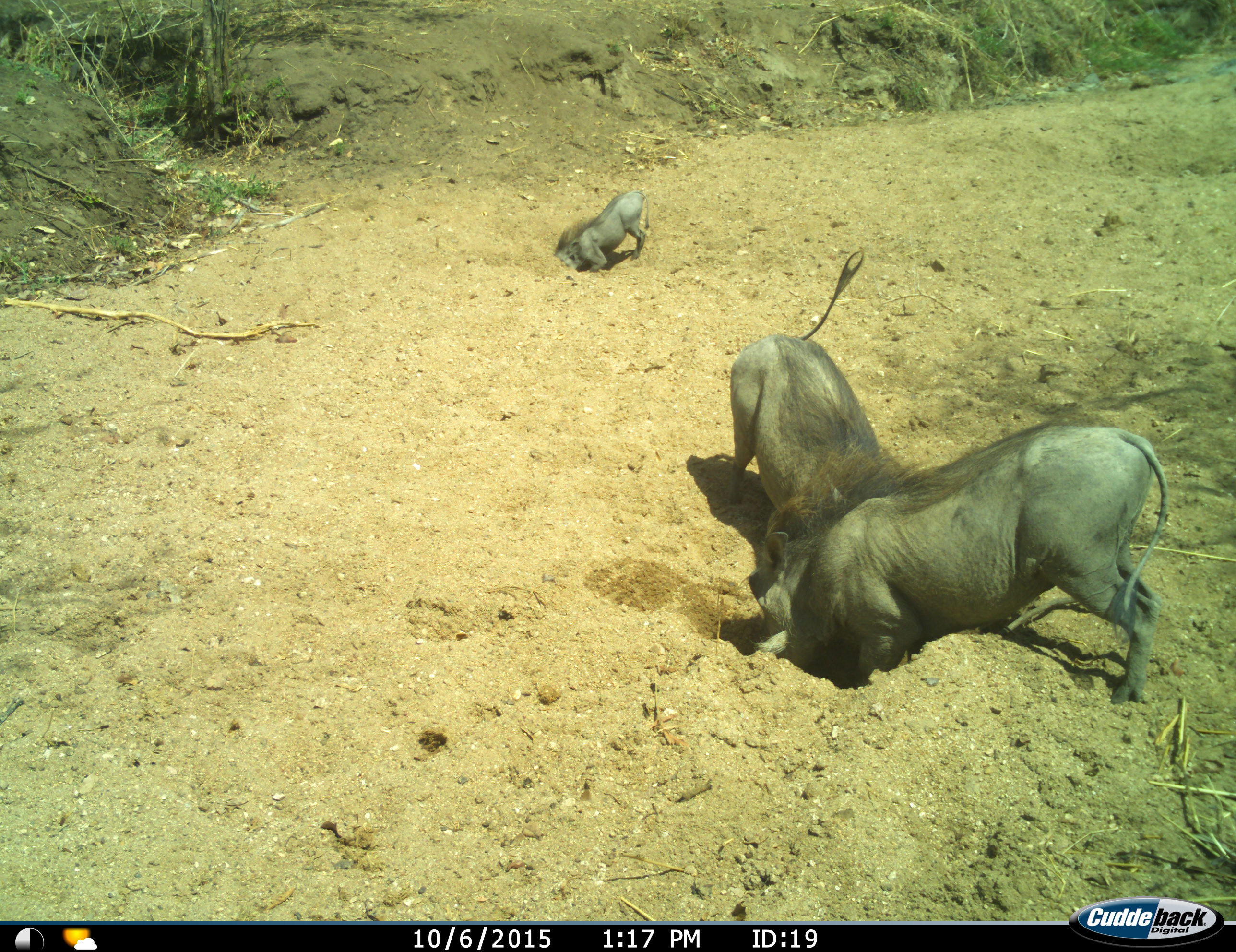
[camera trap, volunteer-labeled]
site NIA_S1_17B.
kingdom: Animalia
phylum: Chordata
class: Mammalia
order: Artiodactyla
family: Suidae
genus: Phacochoerus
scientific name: Phacochoerus africanus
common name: warthog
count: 3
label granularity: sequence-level